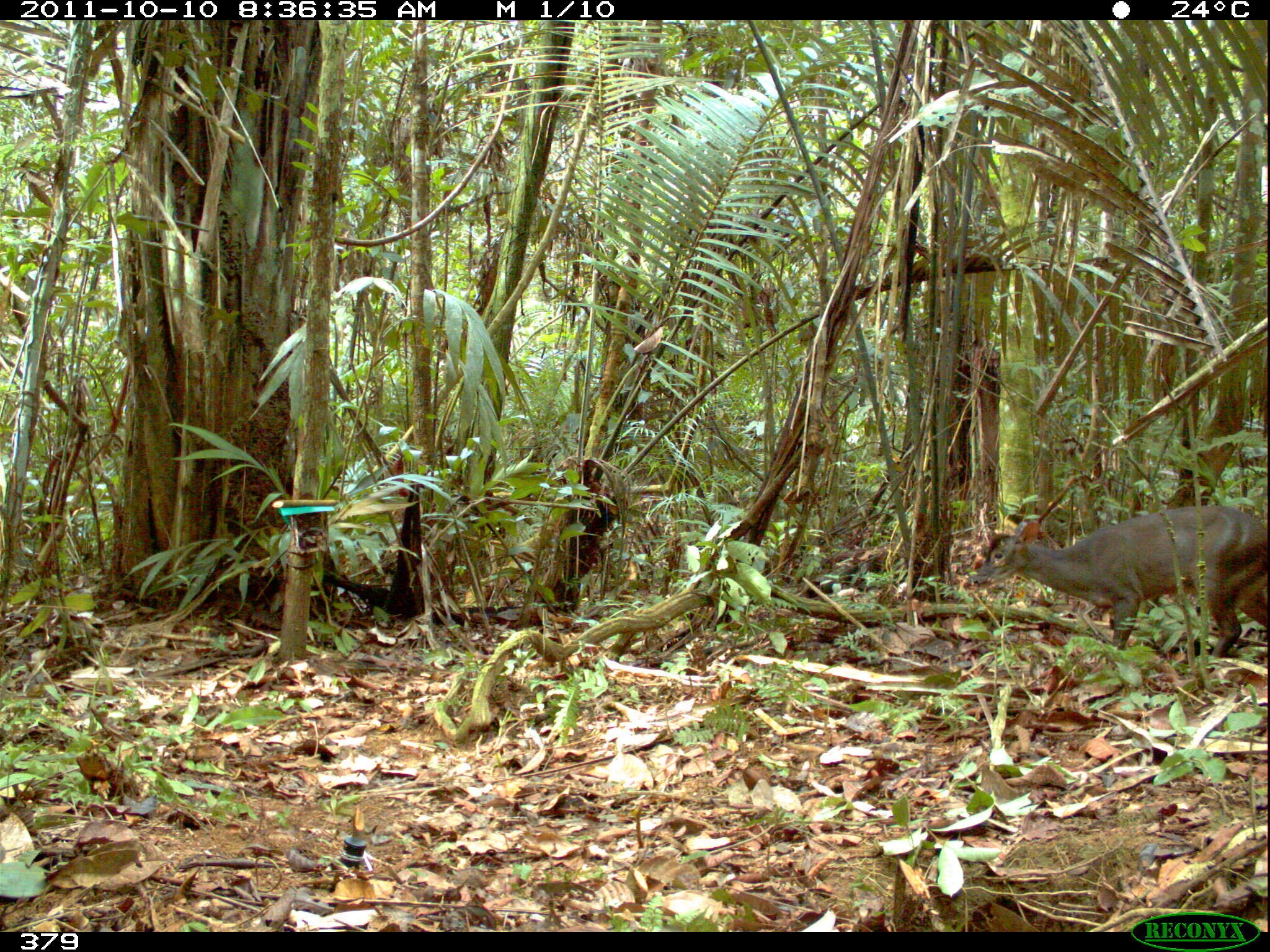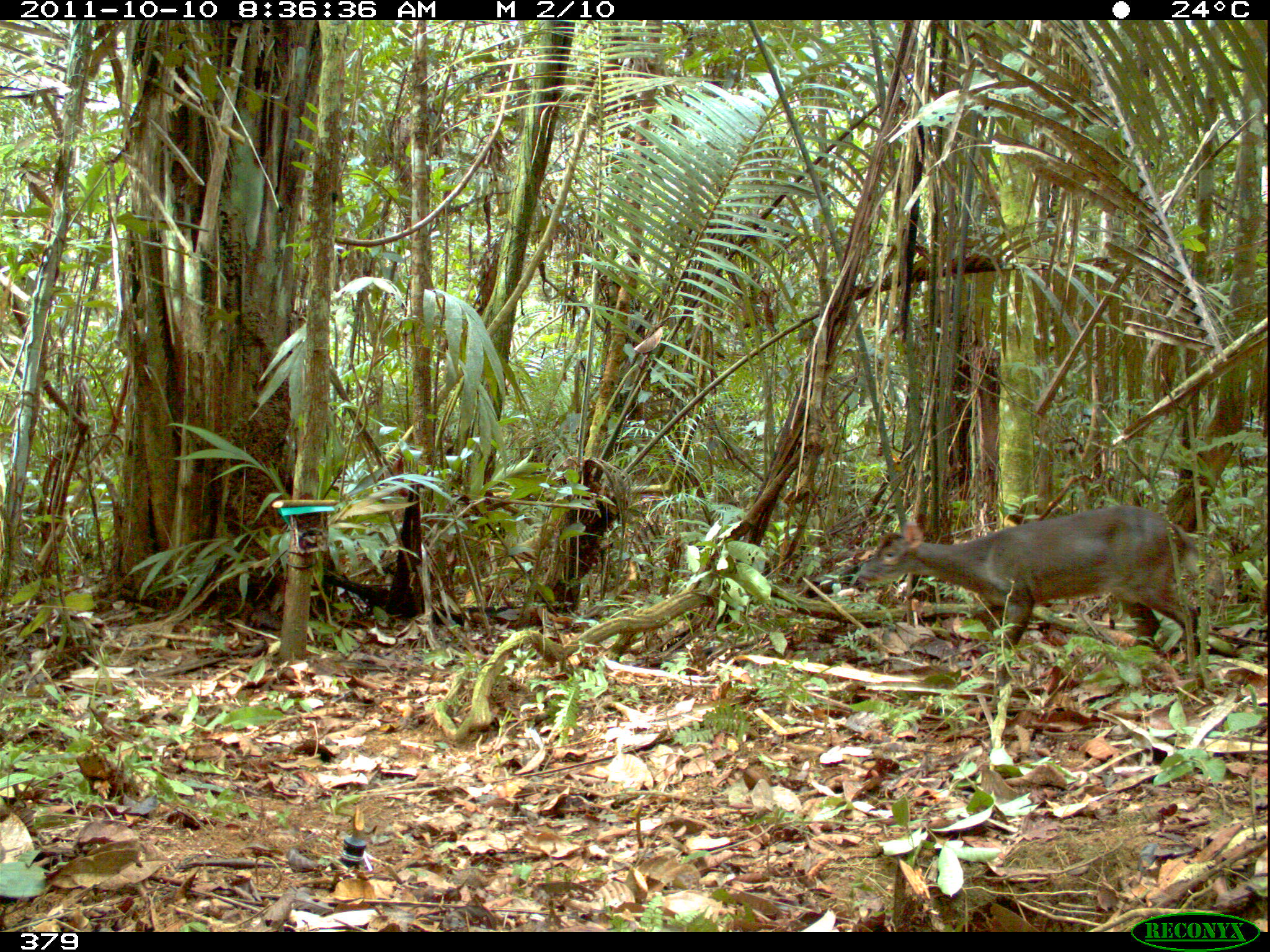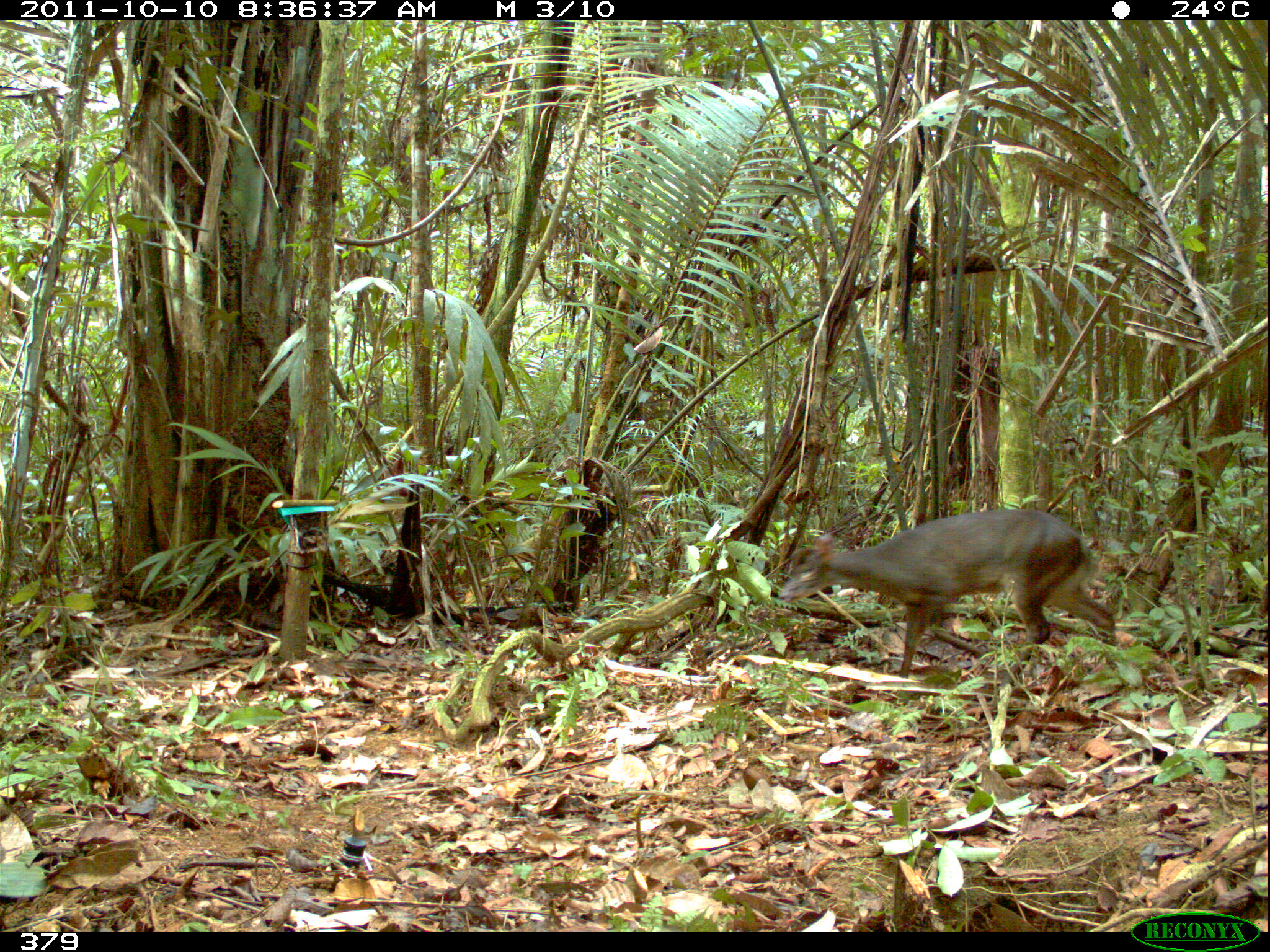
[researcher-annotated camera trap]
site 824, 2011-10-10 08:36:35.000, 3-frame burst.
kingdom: Animalia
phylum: Chordata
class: Mammalia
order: Artiodactyla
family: Cervidae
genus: Mazama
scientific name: Mazama gouazoubira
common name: gray brocket